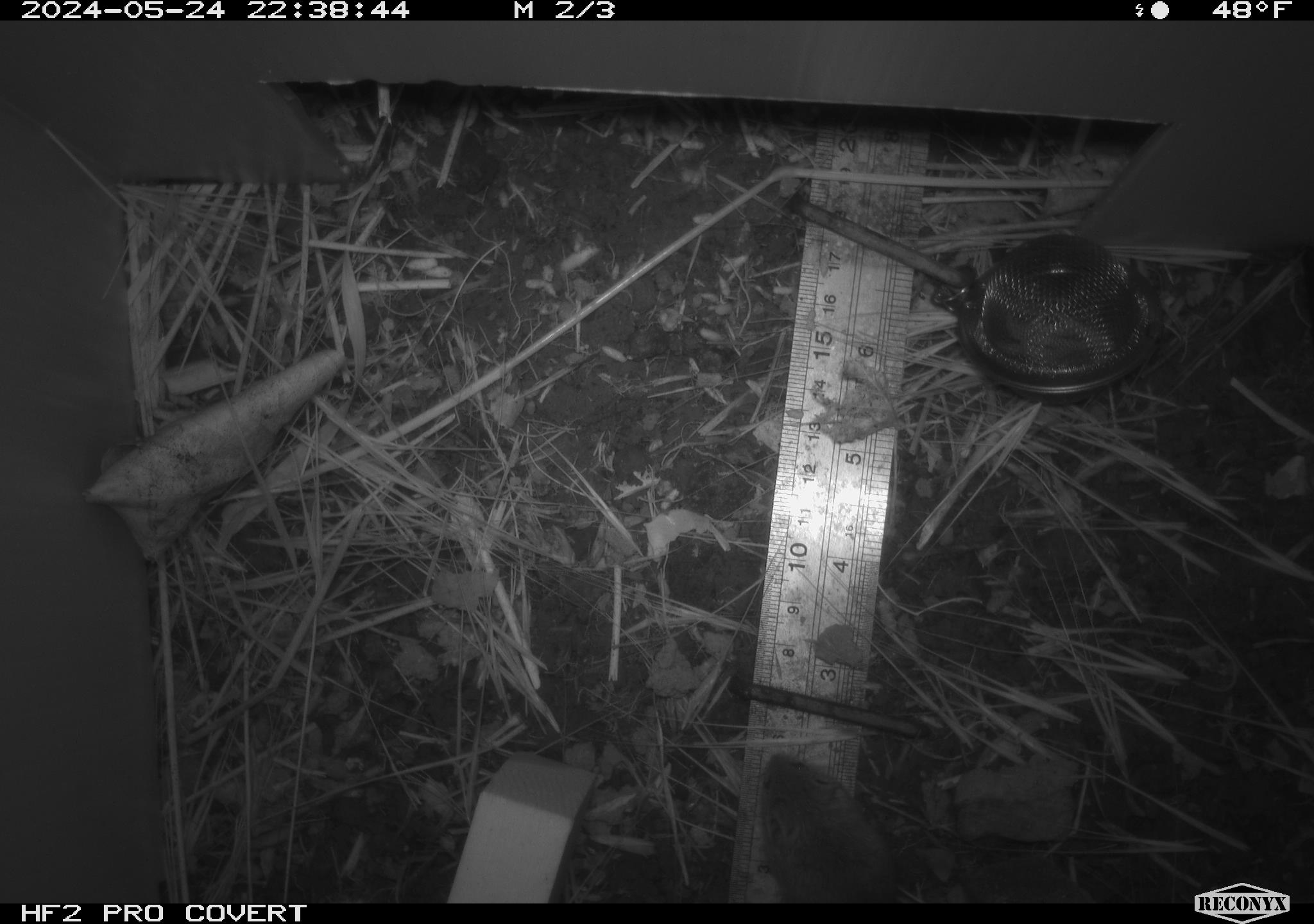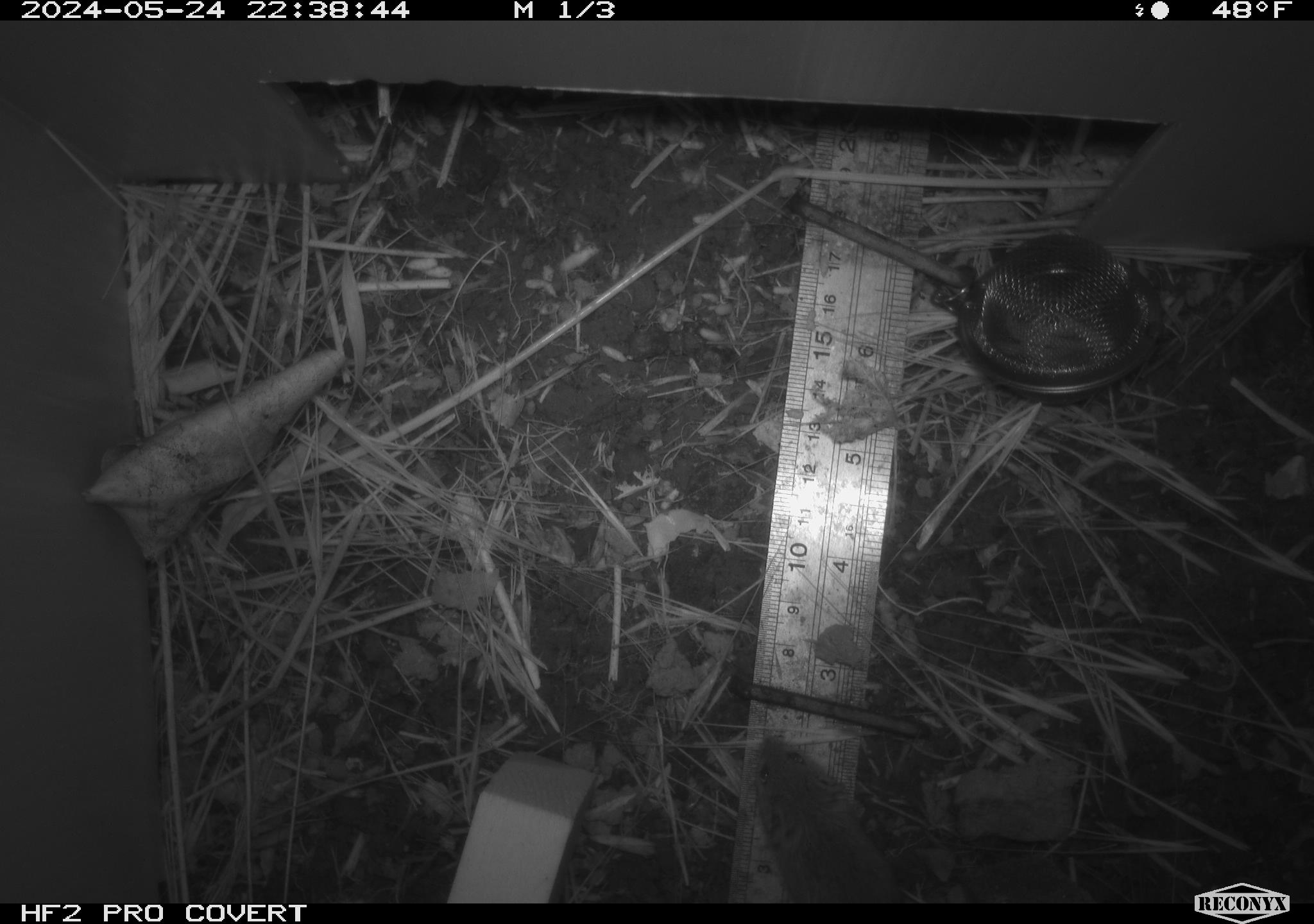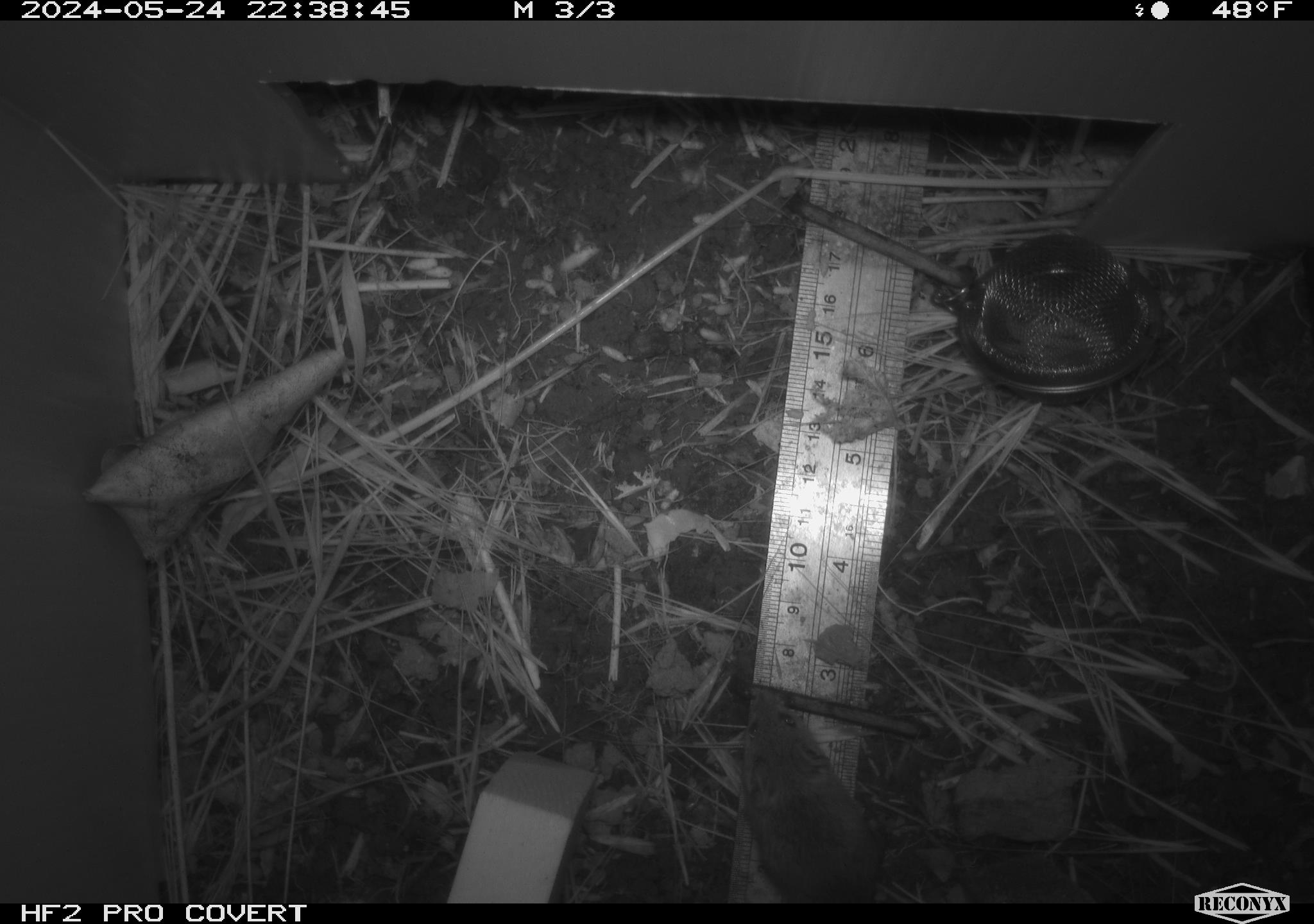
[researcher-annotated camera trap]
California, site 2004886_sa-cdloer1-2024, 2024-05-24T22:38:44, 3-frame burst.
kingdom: Animalia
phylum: Chordata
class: Mammalia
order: Rodentia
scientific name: Rodentia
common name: mouse species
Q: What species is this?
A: Mouse species (Rodentia).